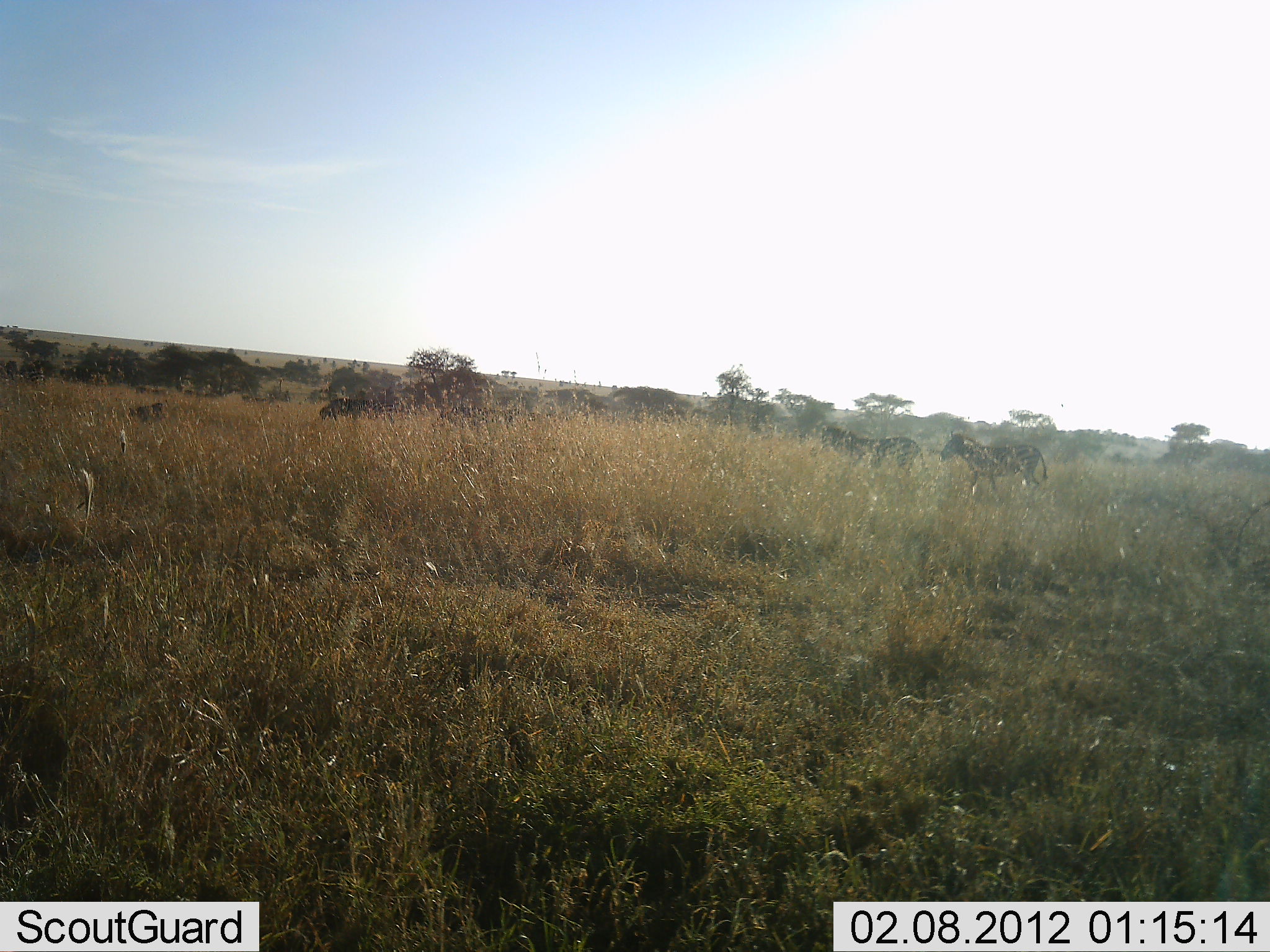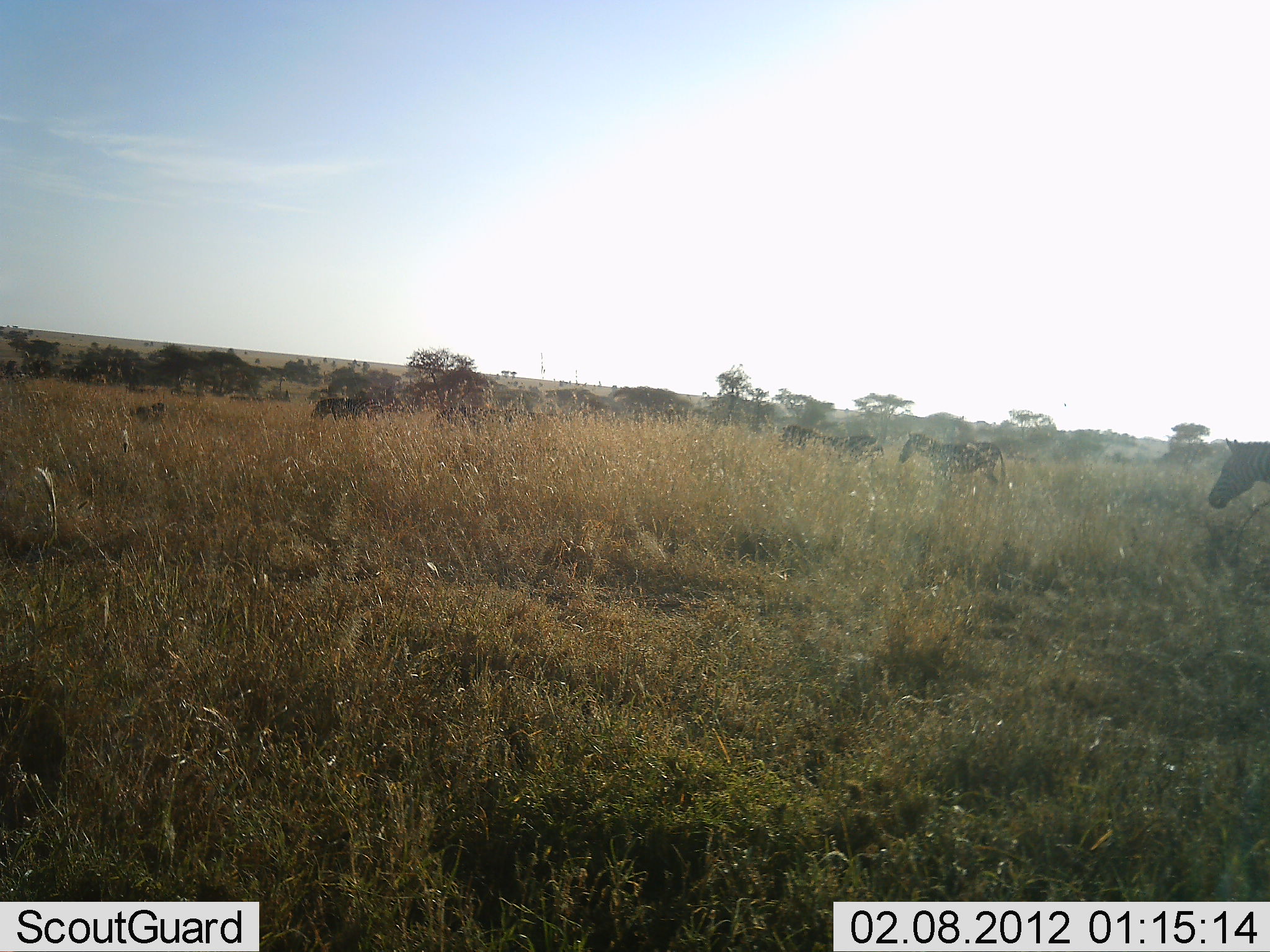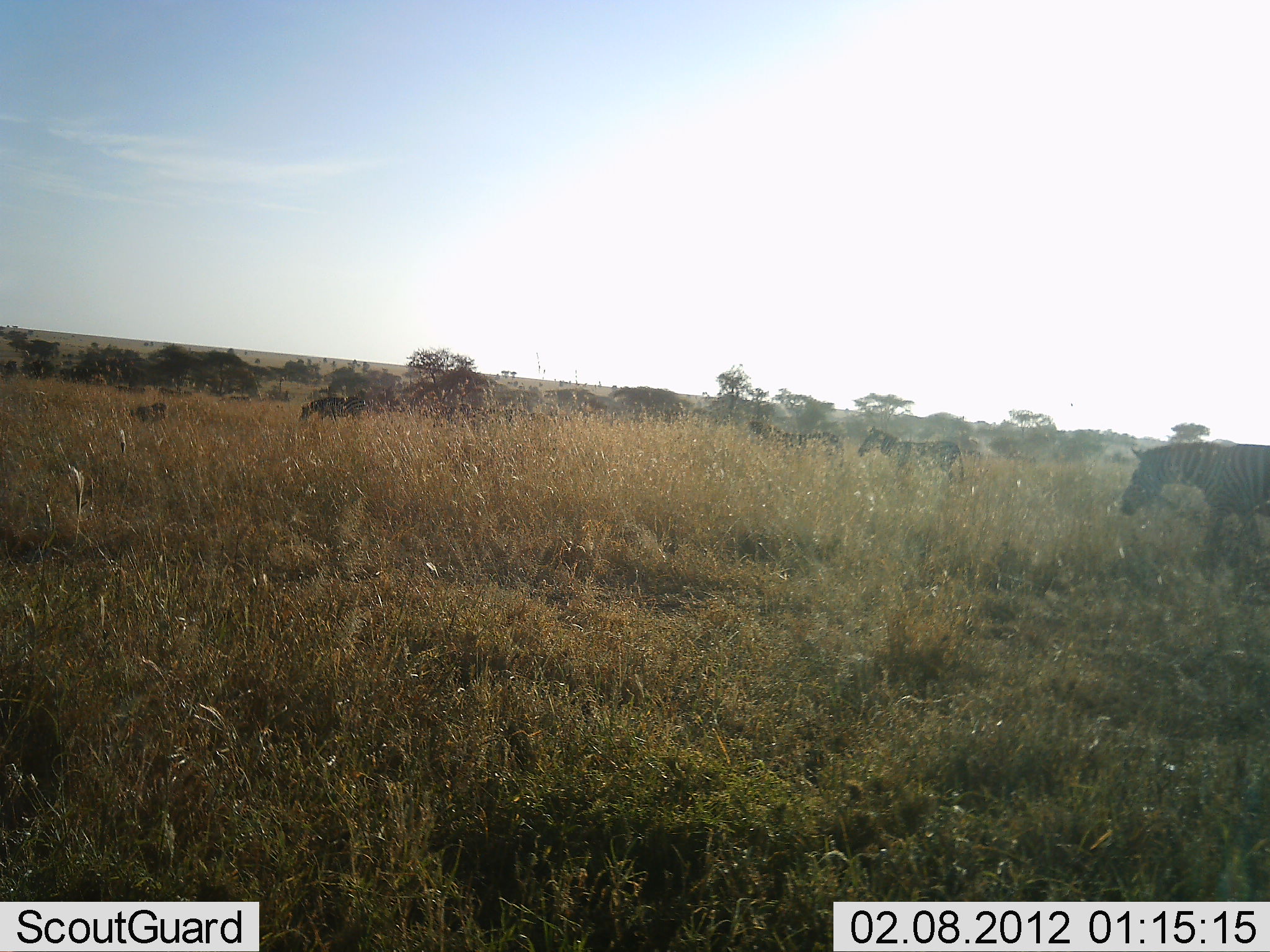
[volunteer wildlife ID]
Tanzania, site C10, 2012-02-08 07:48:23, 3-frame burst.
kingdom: Animalia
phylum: Chordata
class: Mammalia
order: Perissodactyla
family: Equidae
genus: Equus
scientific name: Equus quagga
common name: plains zebra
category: zebra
Zebra (plains zebra) (Equus quagga), count 5. Behavior (volunteer vote fractions): standing 4%, resting 0%, moving 100%, interacting 0%. Young present (vote fraction): 4%. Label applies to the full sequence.